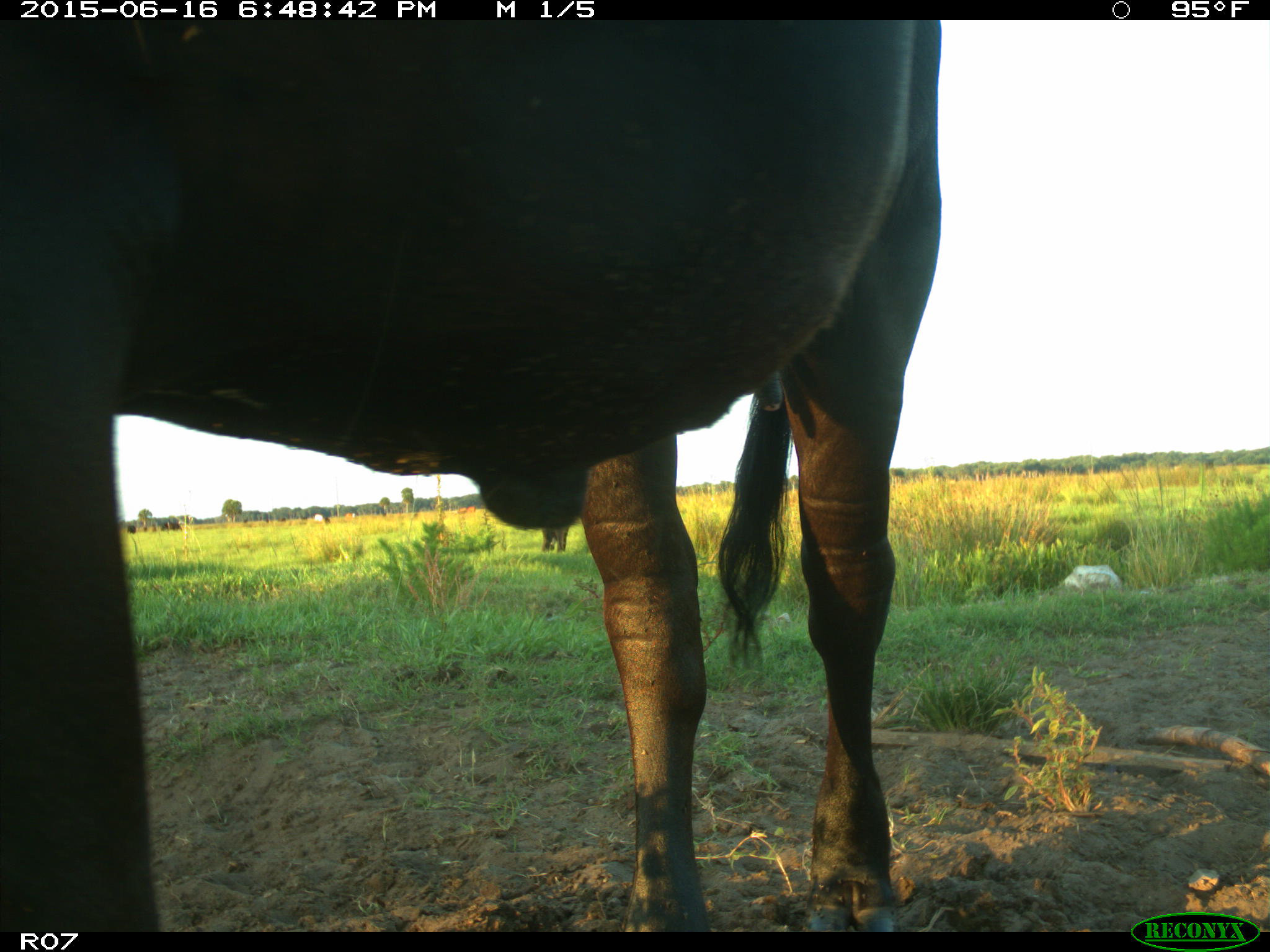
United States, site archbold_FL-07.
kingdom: Animalia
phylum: Chordata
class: Mammalia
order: Artiodactyla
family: Bovidae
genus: Bos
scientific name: Bos taurus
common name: domestic cow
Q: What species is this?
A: Bos taurus (domestic cow).